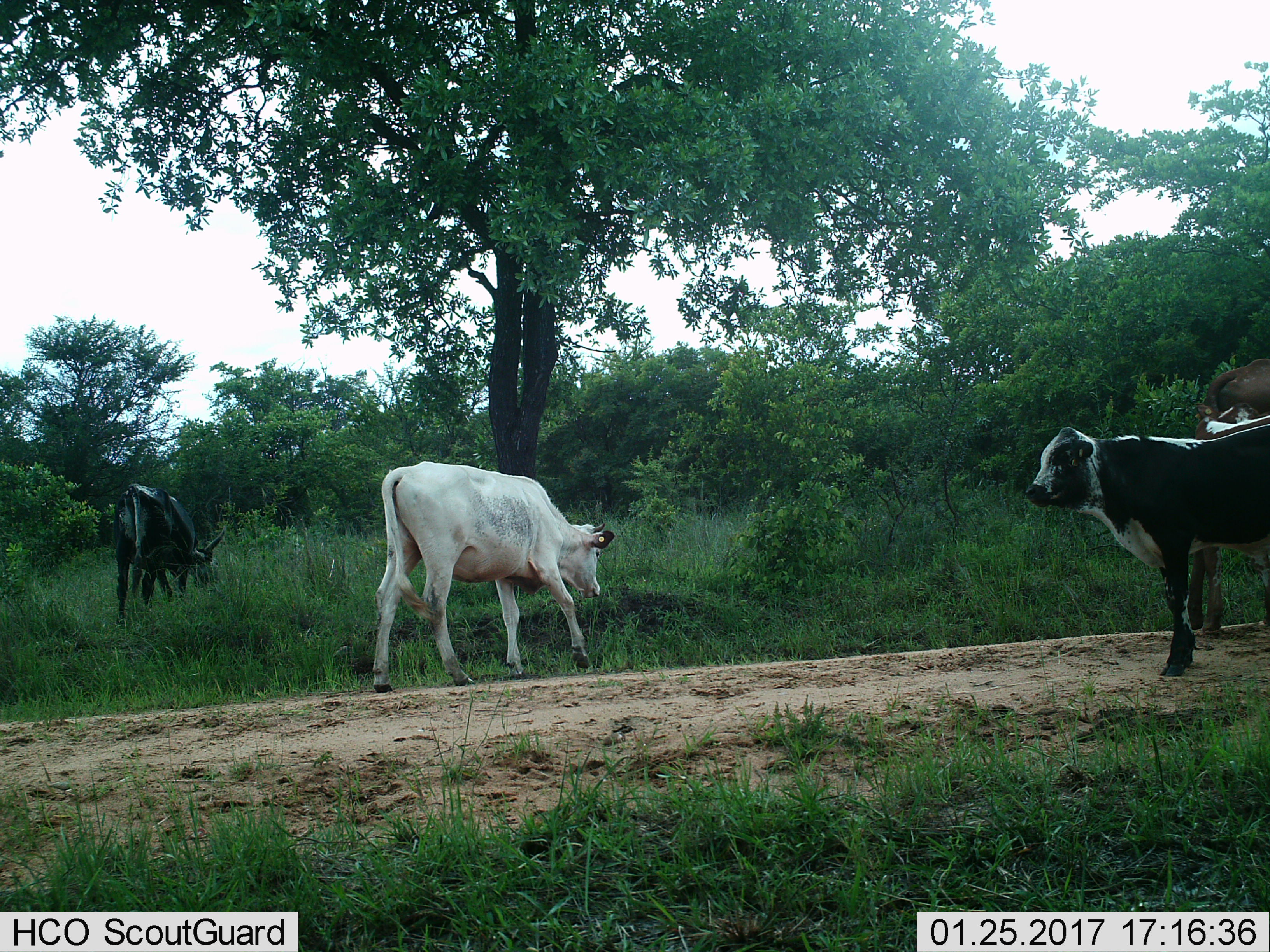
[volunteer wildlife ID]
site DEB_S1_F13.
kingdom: Animalia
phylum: Chordata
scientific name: Vertebrata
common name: domestic animal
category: domesticanimal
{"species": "domesticanimal (domestic animal) (Vertebrata)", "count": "4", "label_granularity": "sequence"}